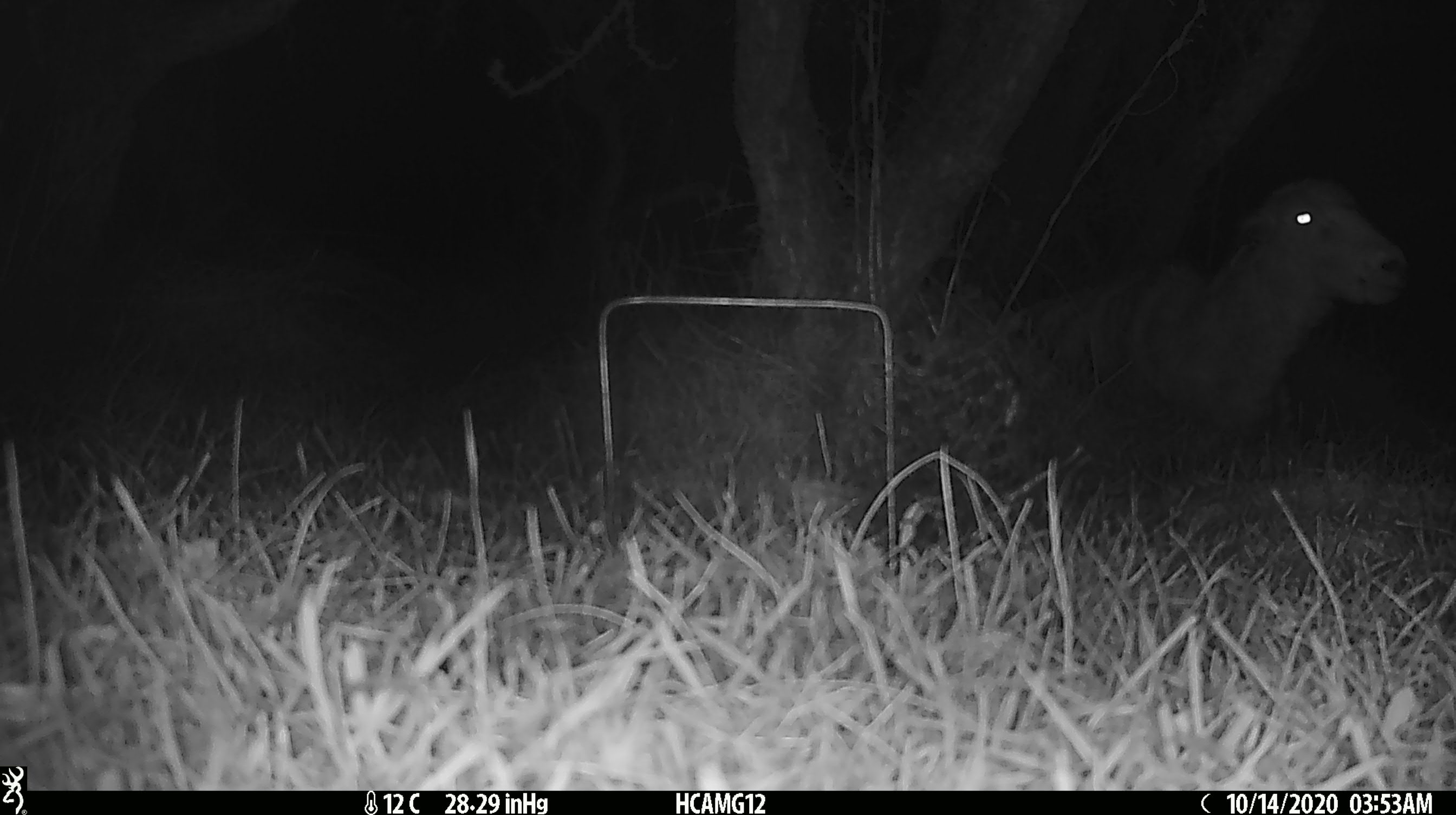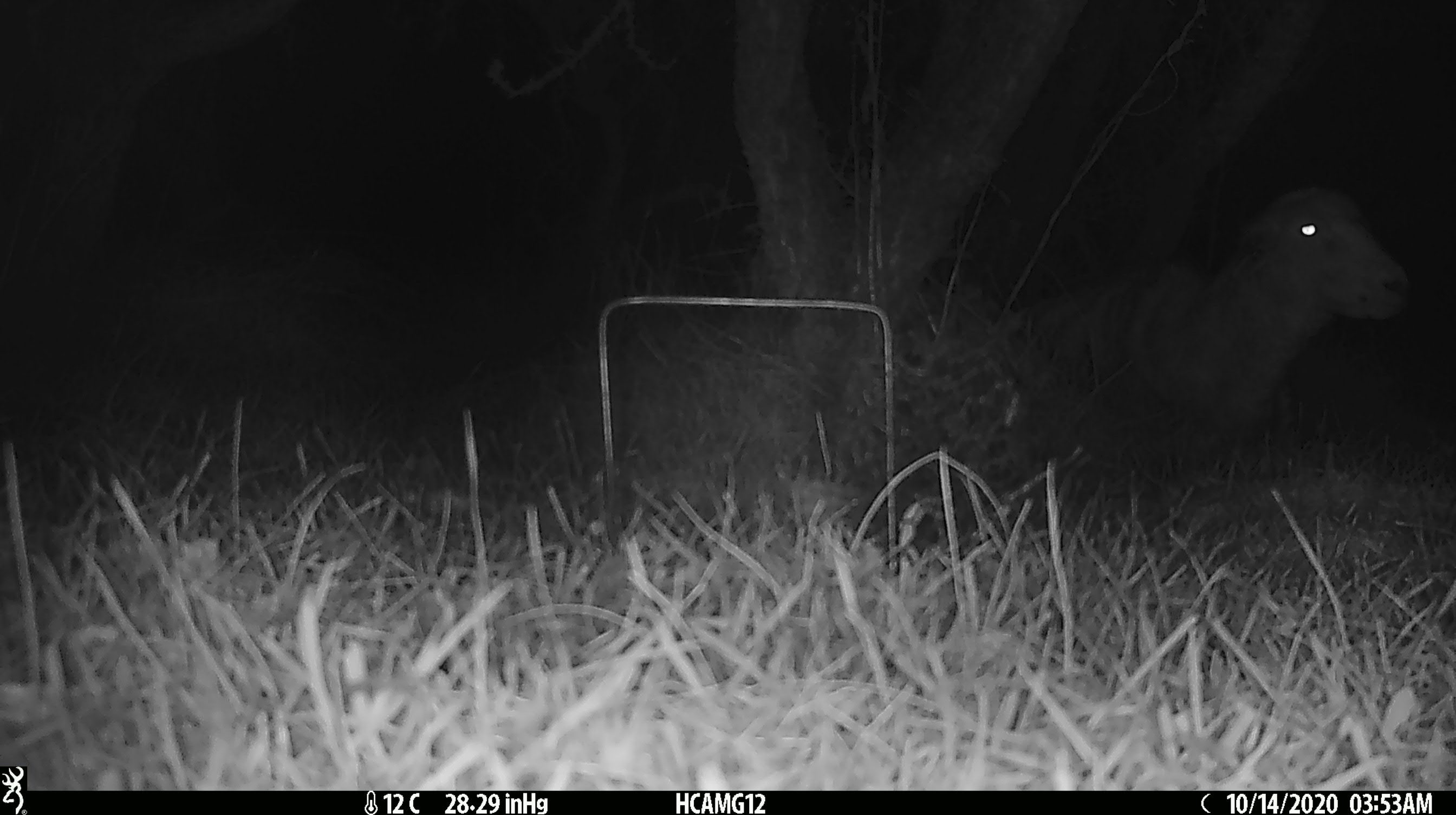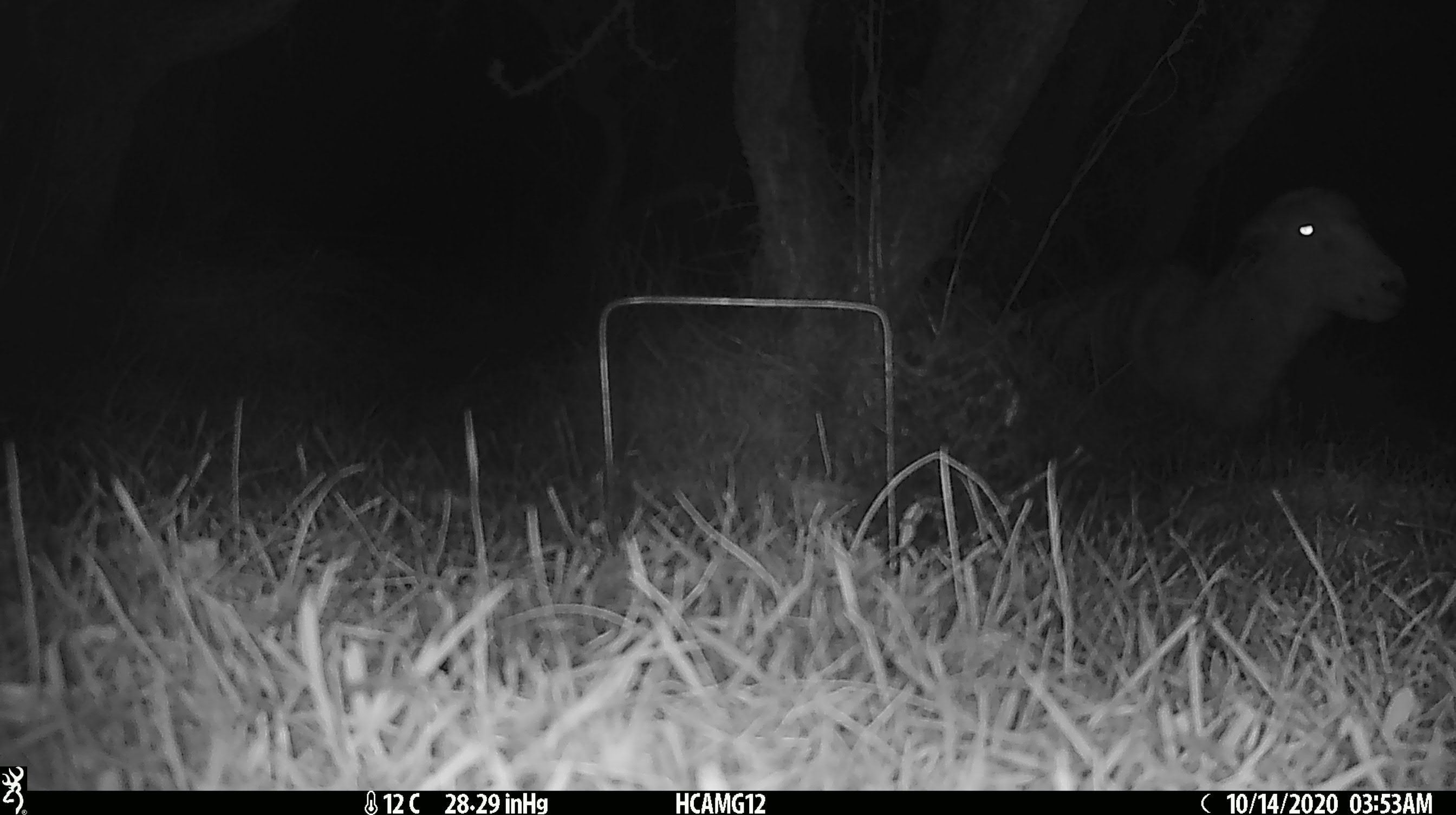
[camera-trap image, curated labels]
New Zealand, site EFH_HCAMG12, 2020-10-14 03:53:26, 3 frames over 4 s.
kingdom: Animalia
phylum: Chordata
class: Mammalia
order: Artiodactyla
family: Bovidae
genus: Ovis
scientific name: Ovis aries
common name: domestic sheep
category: sheep